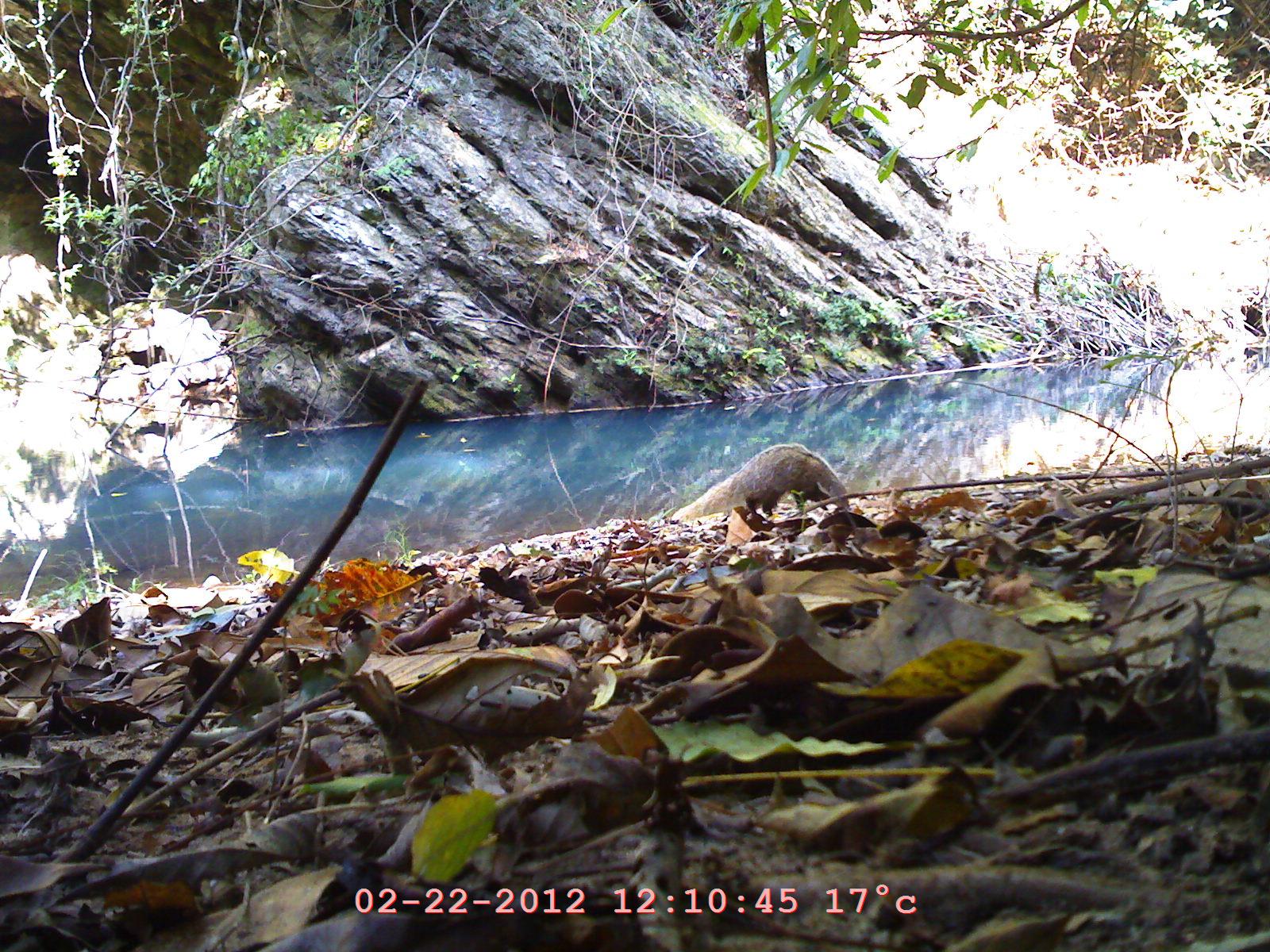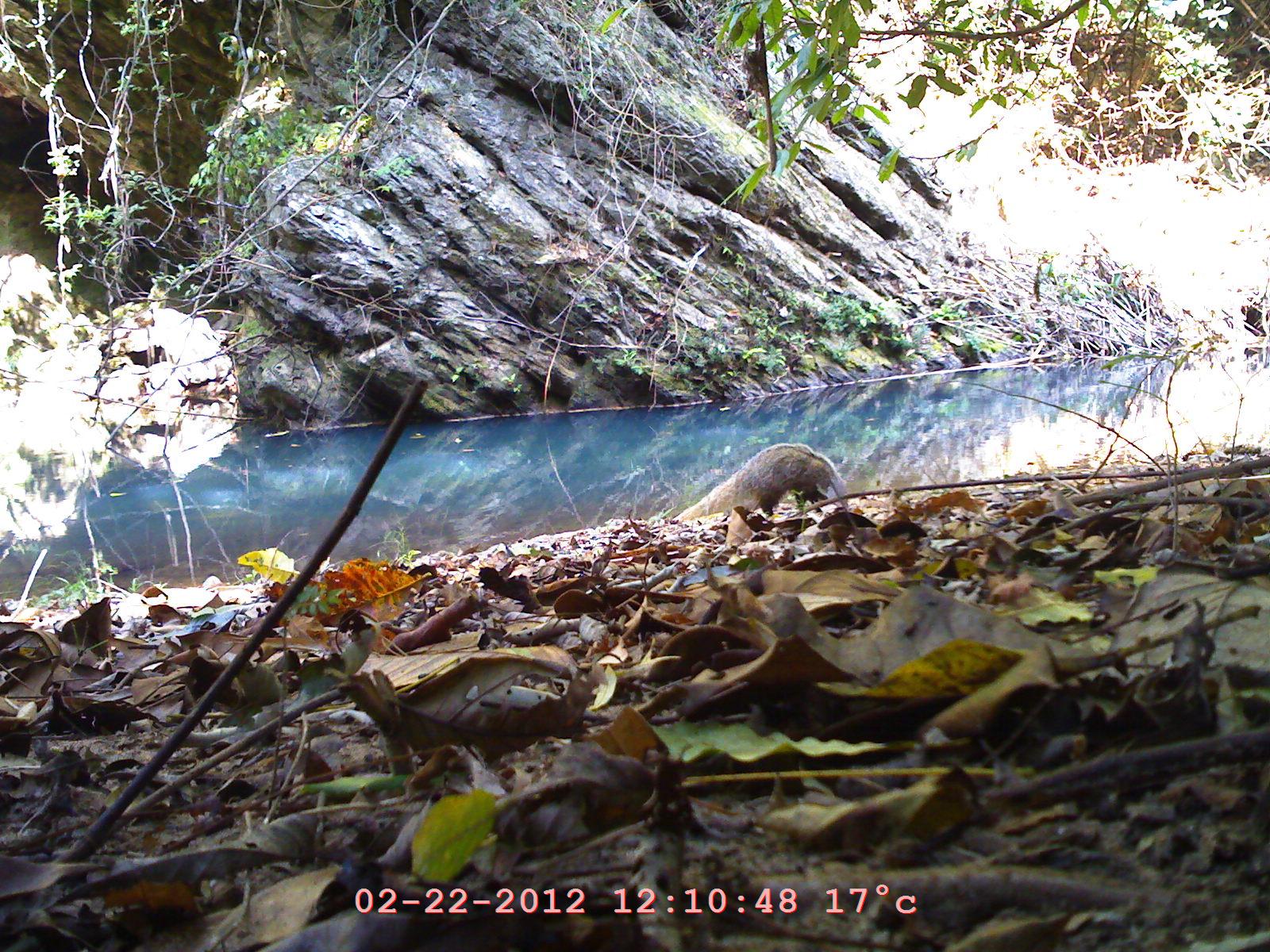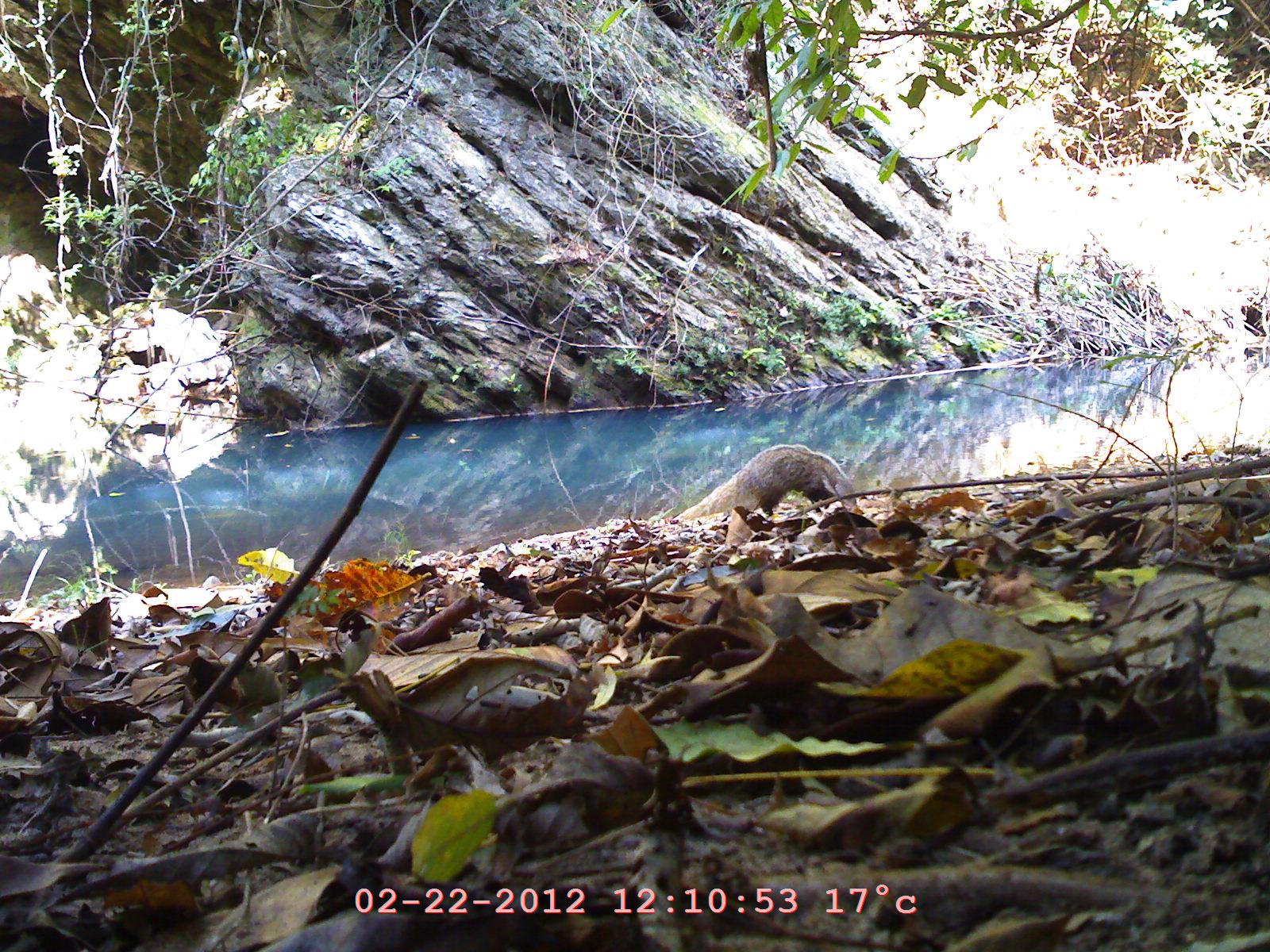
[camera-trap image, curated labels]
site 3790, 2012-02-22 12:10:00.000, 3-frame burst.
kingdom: Animalia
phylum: Chordata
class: Mammalia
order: Carnivora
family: Herpestidae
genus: Urva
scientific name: Urva urva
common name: crab-eating mongoose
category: herpestes urva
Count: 1.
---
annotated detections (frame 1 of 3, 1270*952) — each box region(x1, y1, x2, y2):
herpestes urva: region(668, 437, 853, 529)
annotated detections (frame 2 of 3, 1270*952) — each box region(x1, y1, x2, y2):
herpestes urva: region(668, 438, 852, 528)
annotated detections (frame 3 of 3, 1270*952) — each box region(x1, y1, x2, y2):
herpestes urva: region(668, 438, 854, 526)